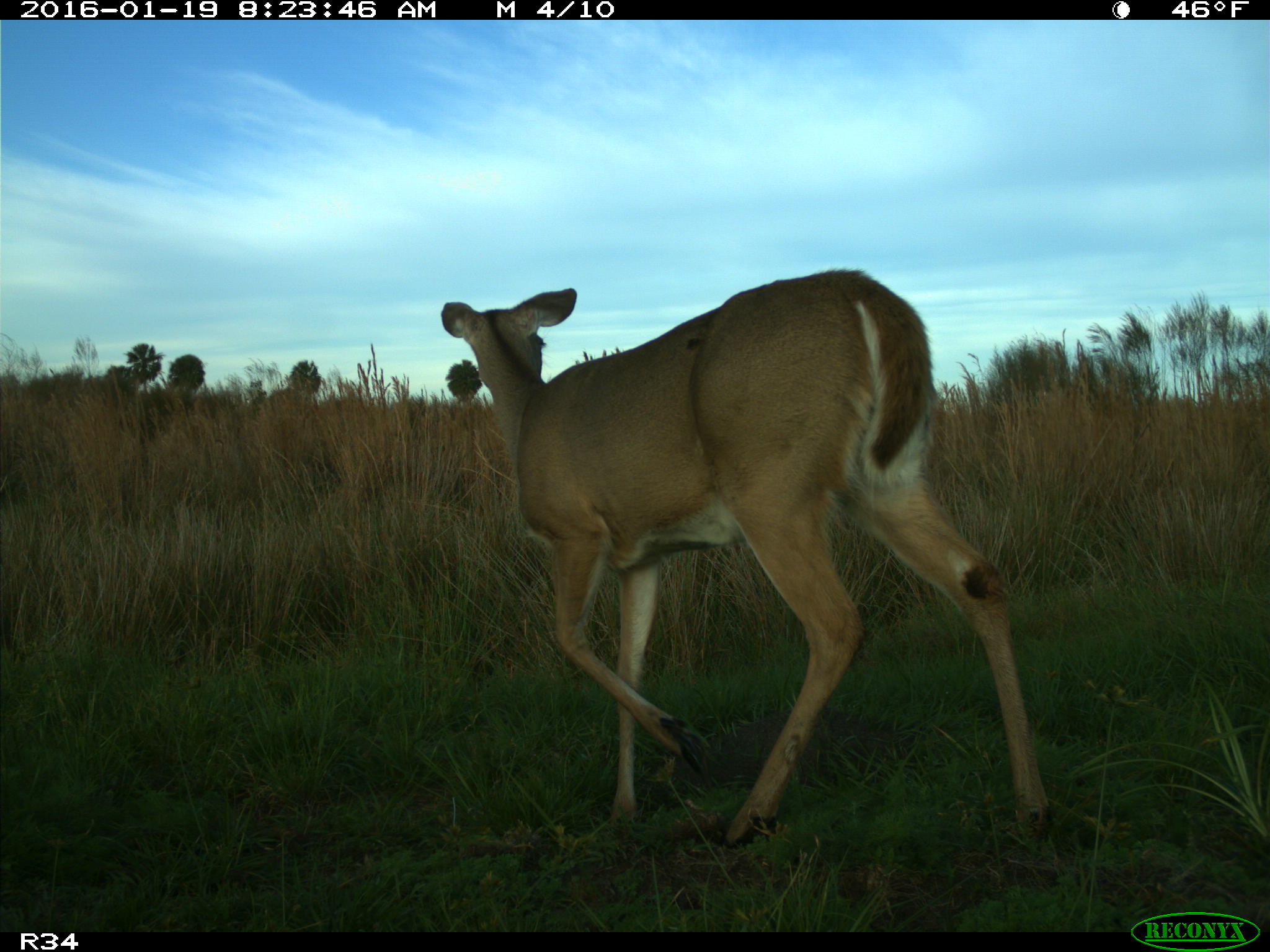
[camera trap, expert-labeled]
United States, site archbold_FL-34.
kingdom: Animalia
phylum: Chordata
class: Mammalia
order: Artiodactyla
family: Cervidae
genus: Odocoileus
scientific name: Odocoileus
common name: deer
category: unidentified deer